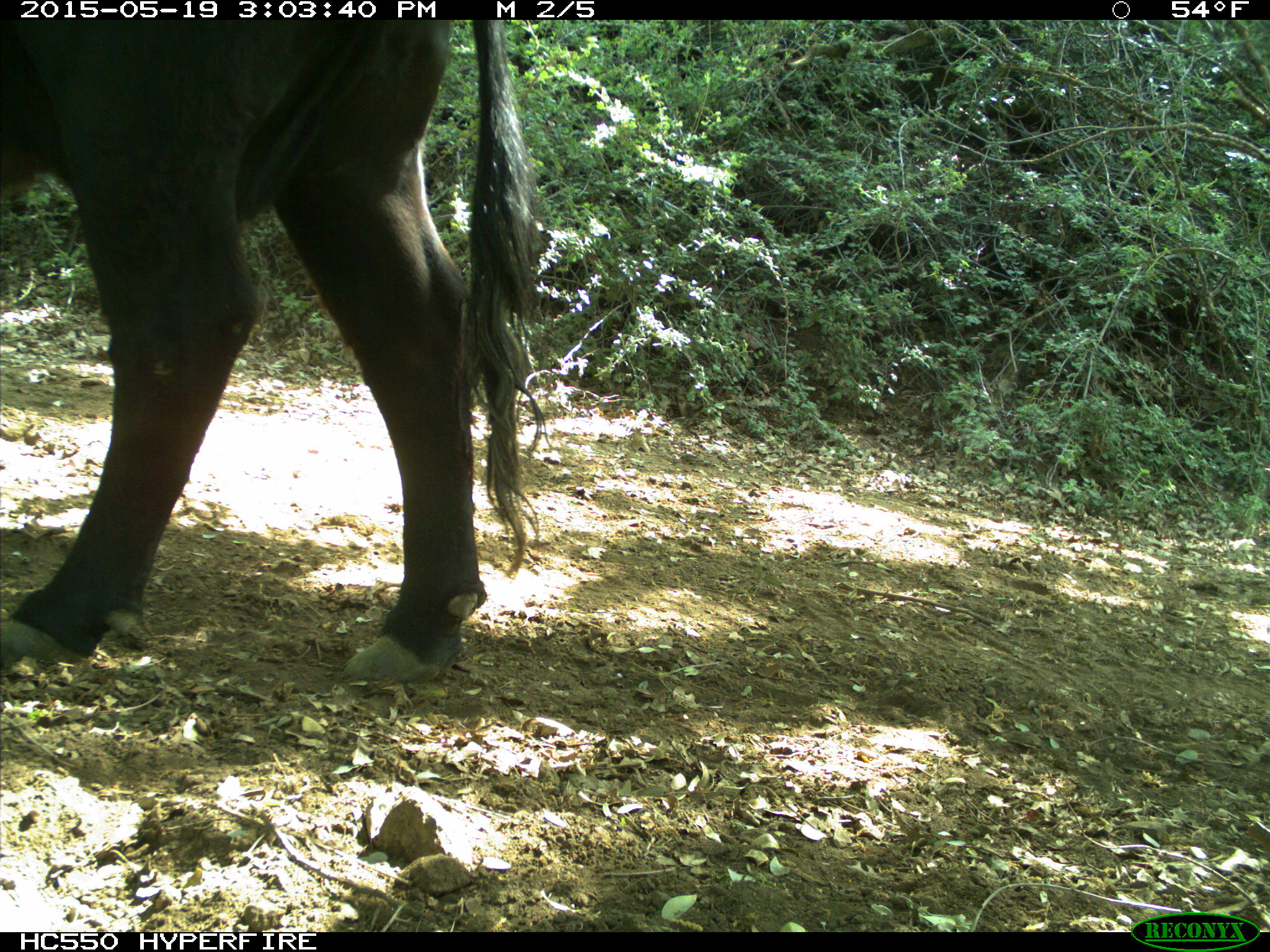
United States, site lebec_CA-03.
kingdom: Animalia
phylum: Chordata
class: Mammalia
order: Artiodactyla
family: Bovidae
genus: Bos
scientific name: Bos taurus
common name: domestic cow